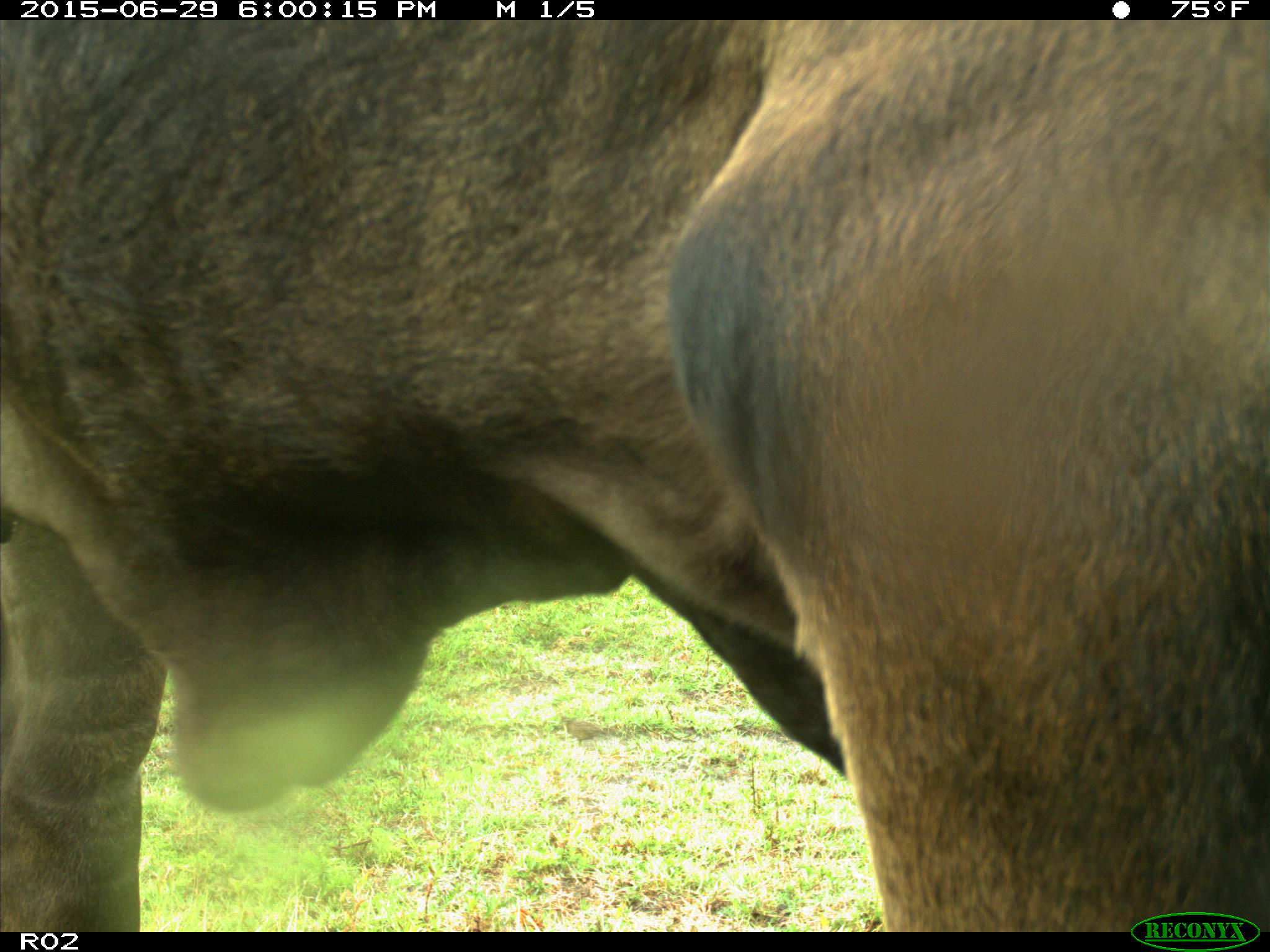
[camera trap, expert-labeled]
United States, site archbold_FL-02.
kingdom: Animalia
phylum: Chordata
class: Mammalia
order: Artiodactyla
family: Bovidae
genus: Bos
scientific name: Bos taurus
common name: domestic cow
Bos taurus (domestic cow).